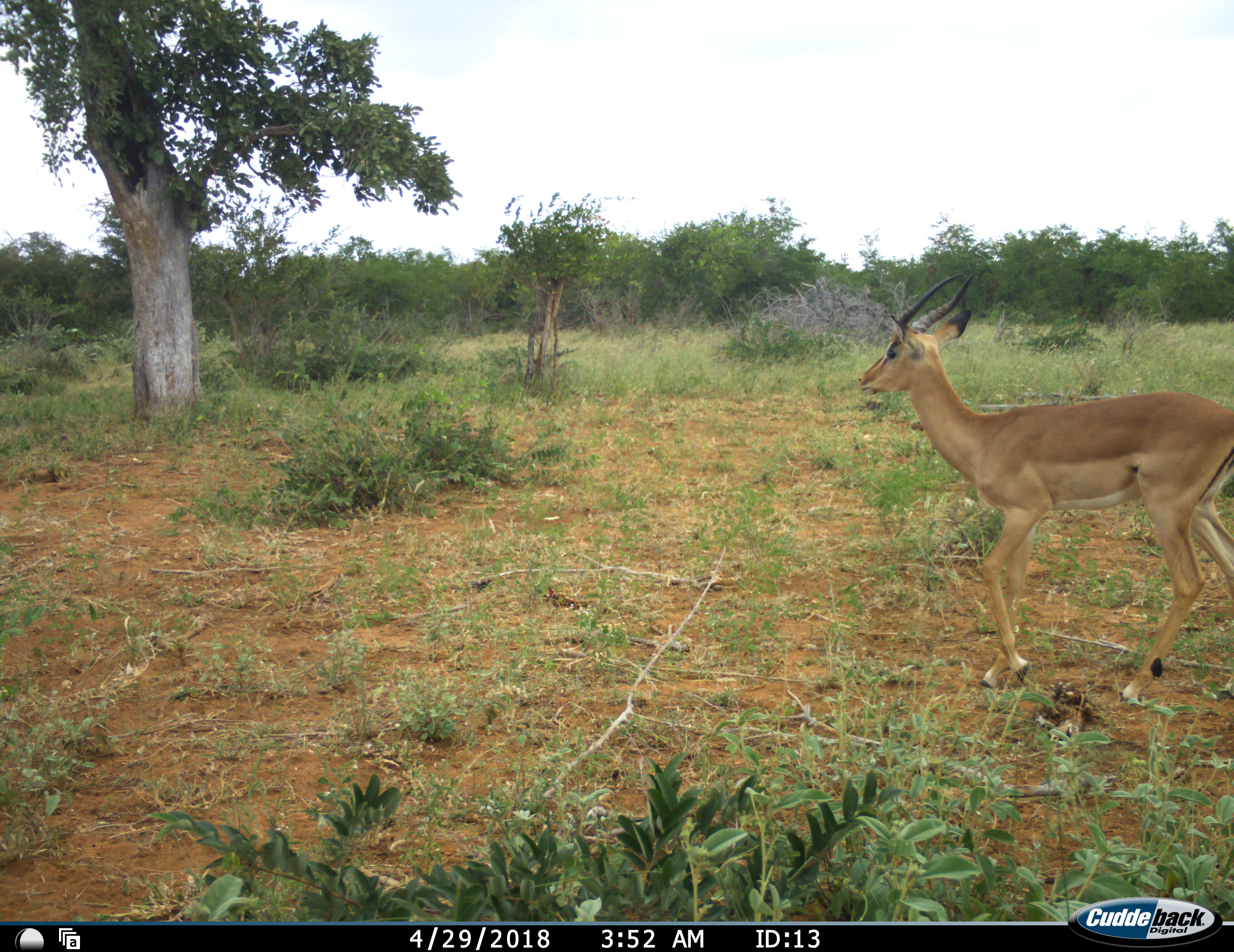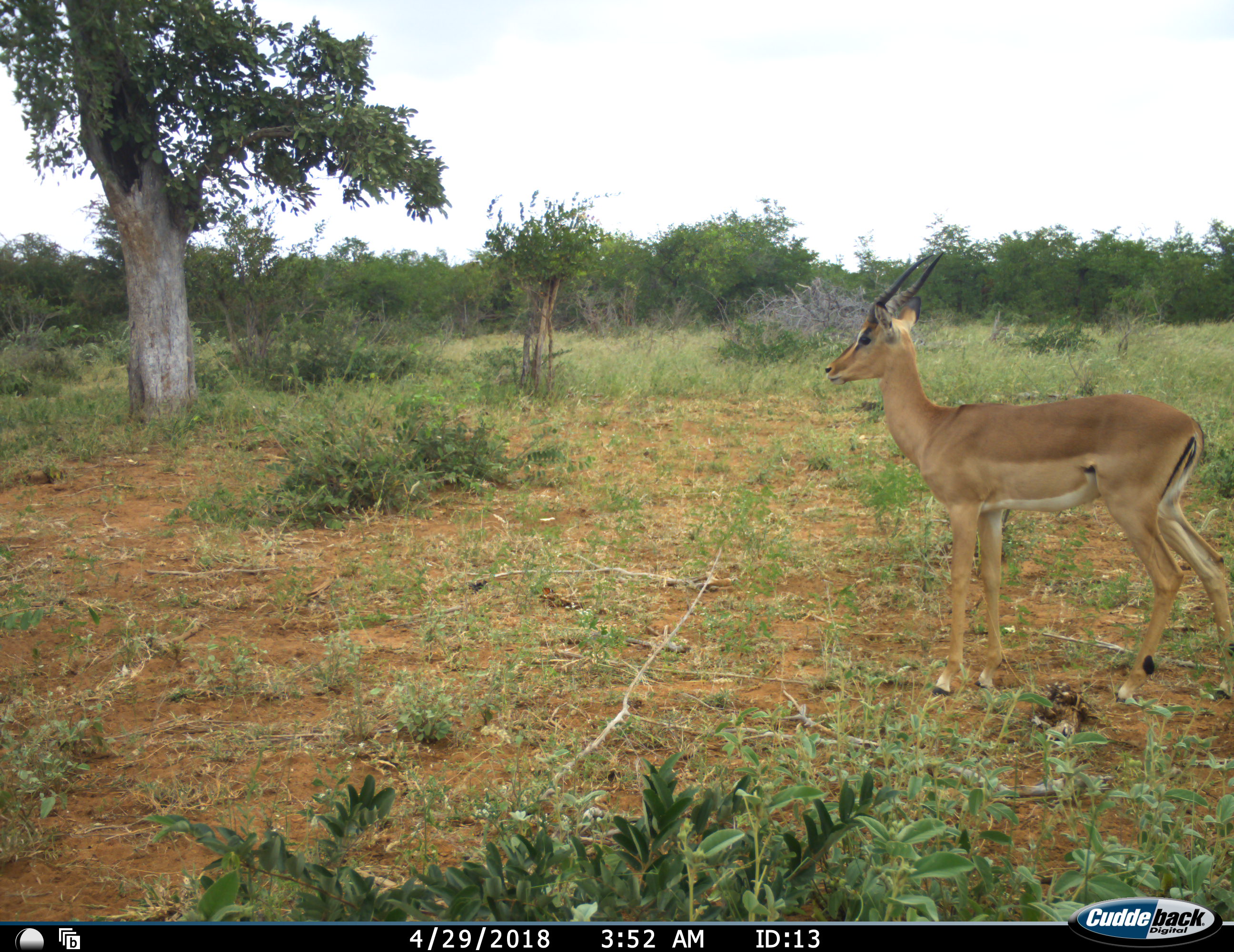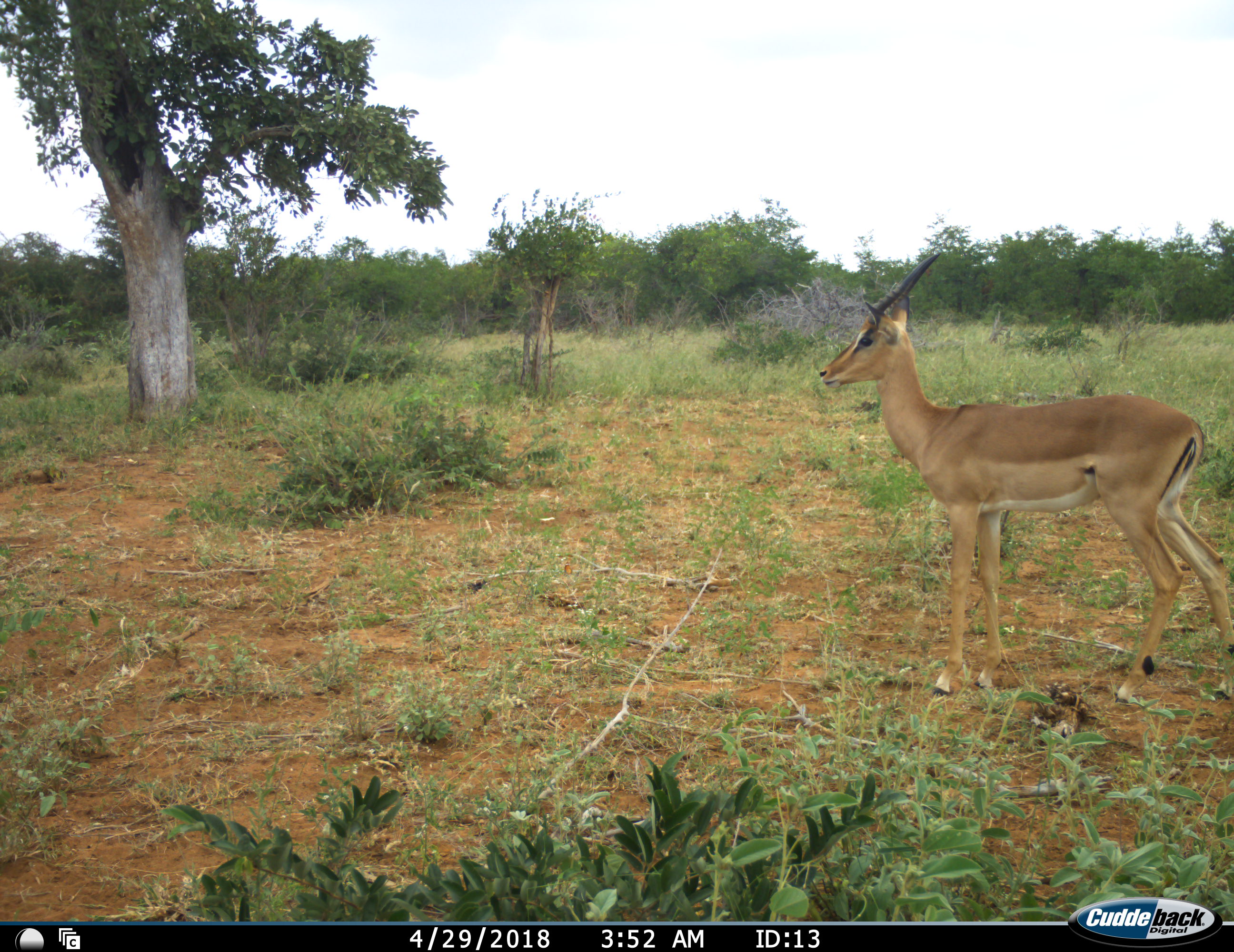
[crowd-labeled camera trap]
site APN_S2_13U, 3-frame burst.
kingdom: Animalia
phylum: Chordata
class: Mammalia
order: Artiodactyla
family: Bovidae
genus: Aepyceros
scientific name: Aepyceros melampus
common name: impala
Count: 1.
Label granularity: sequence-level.